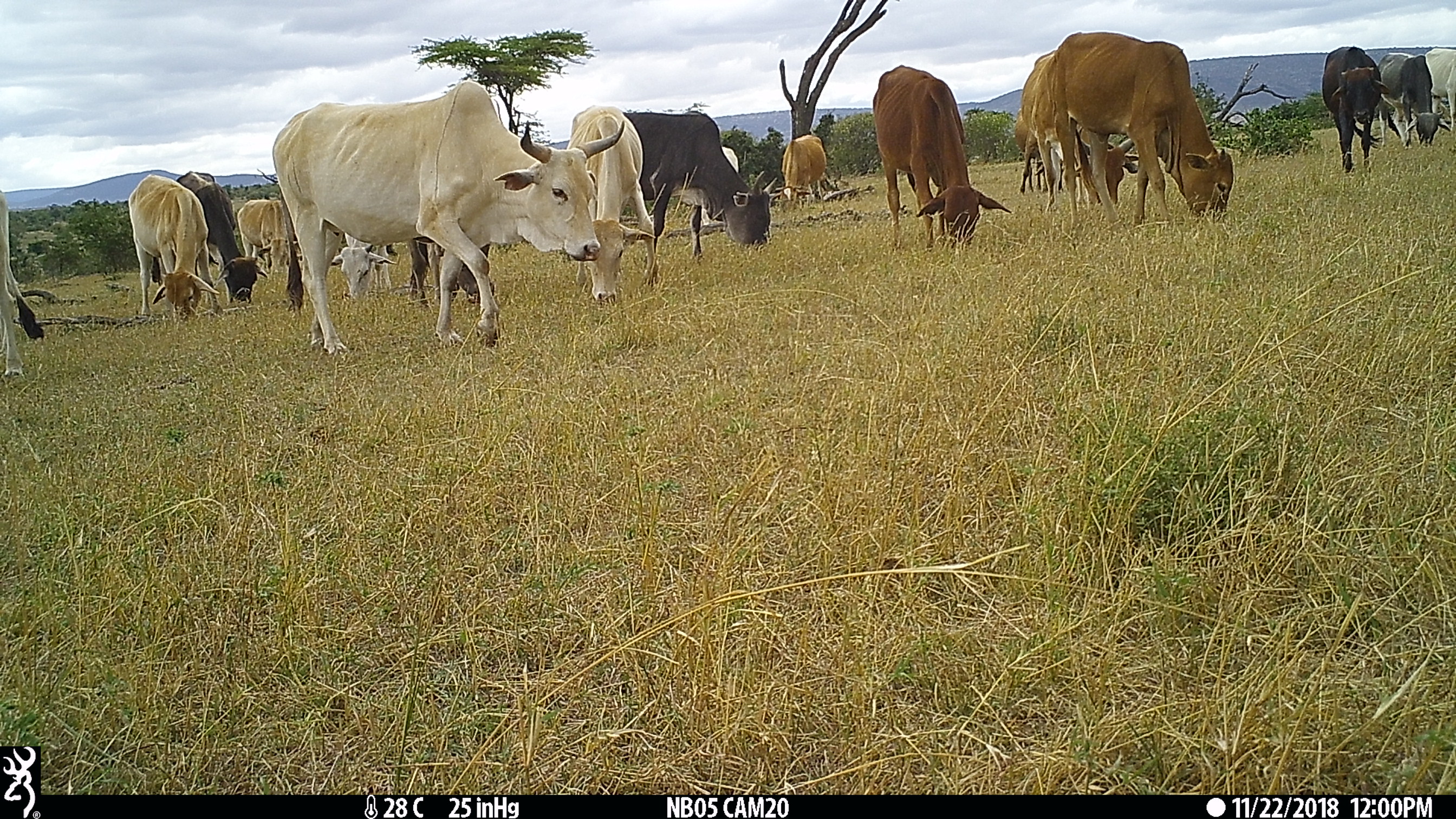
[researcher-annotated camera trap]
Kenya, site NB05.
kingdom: Animalia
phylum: Chordata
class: Mammalia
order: Artiodactyla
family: Bovidae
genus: Bos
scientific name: Bos taurus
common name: cattle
Cattle (Bos taurus).